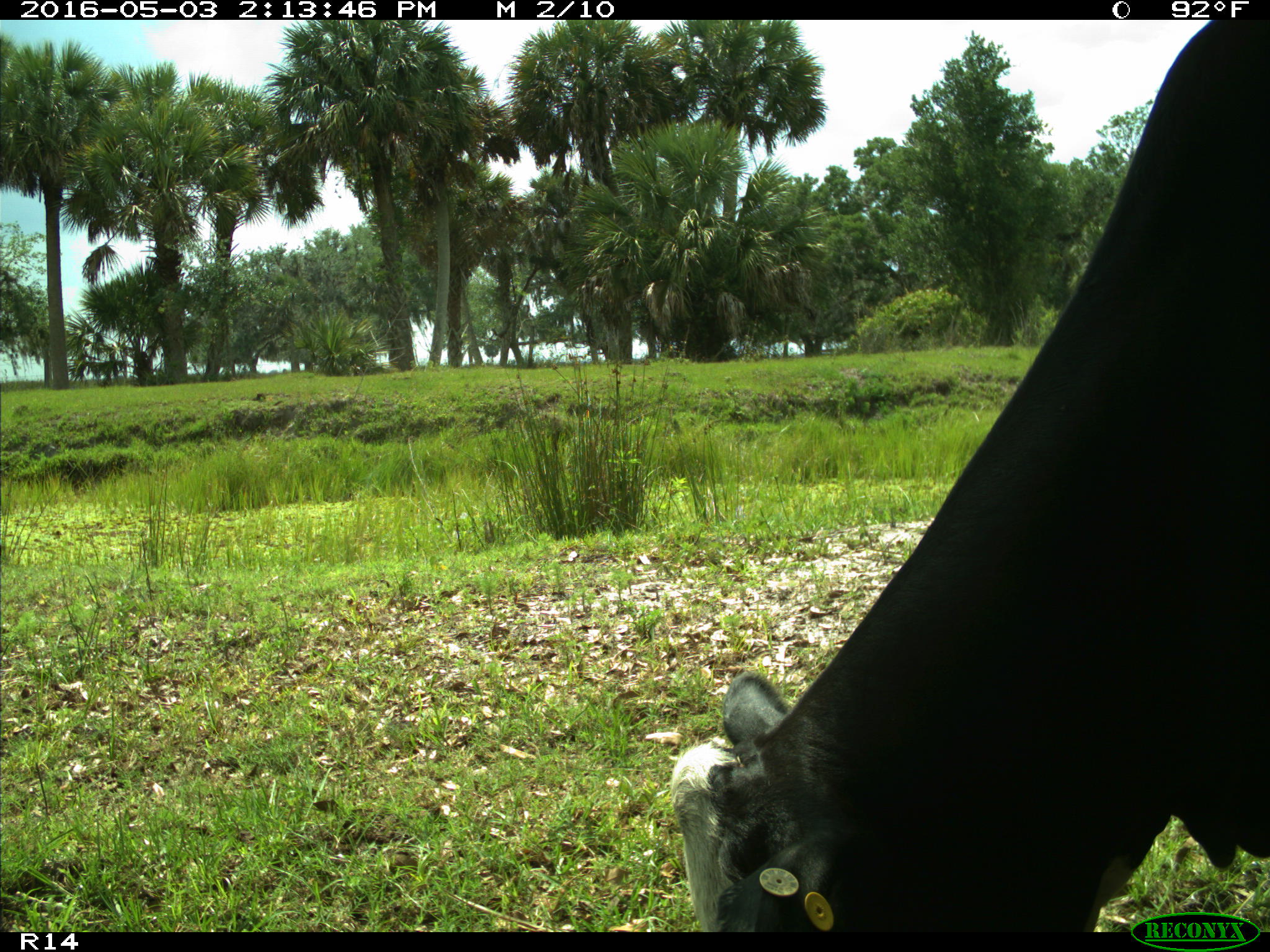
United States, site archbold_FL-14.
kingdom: Animalia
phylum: Chordata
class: Mammalia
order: Artiodactyla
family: Bovidae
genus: Bos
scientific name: Bos taurus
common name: domestic cow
Bos taurus (domestic cow).